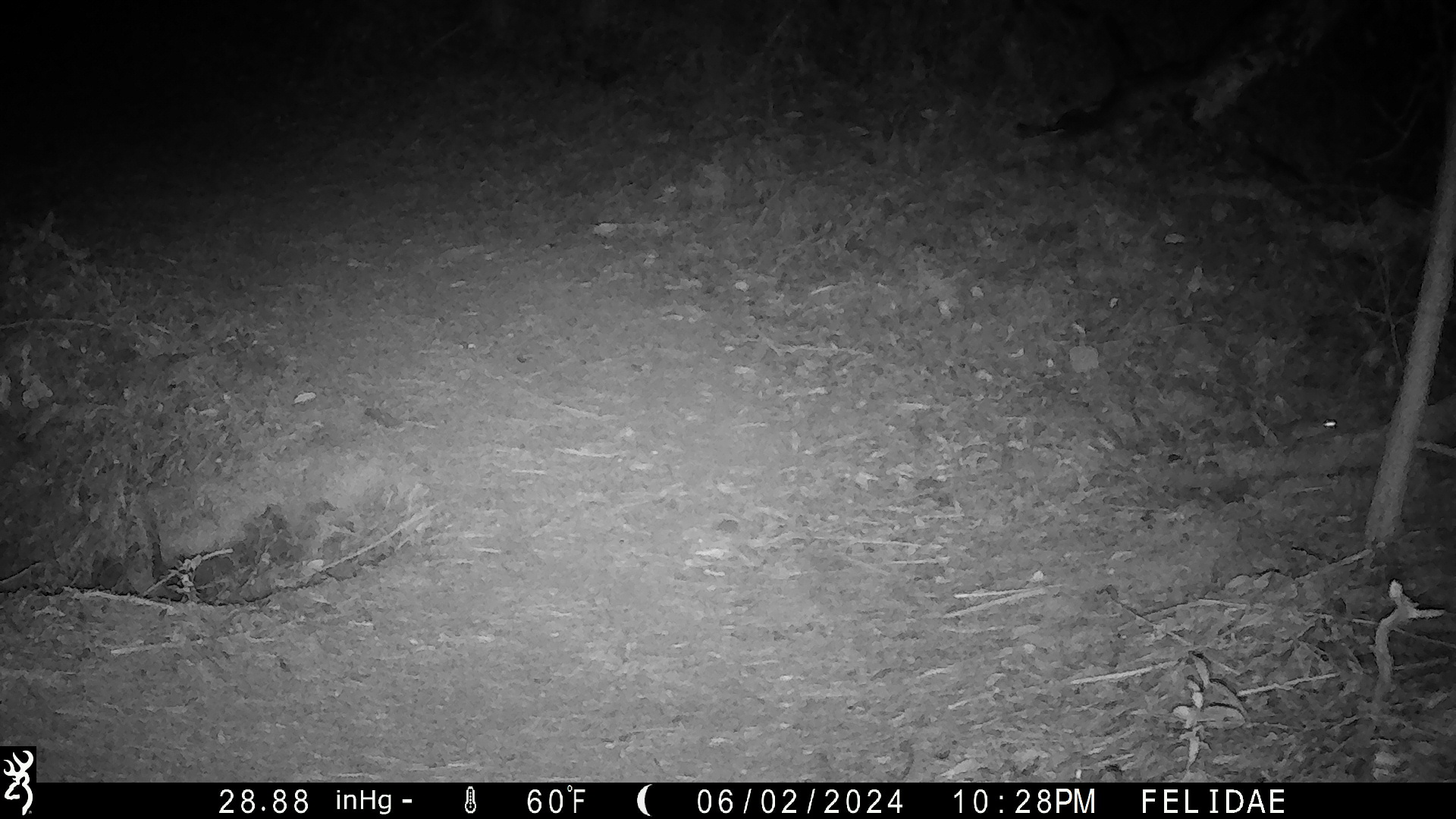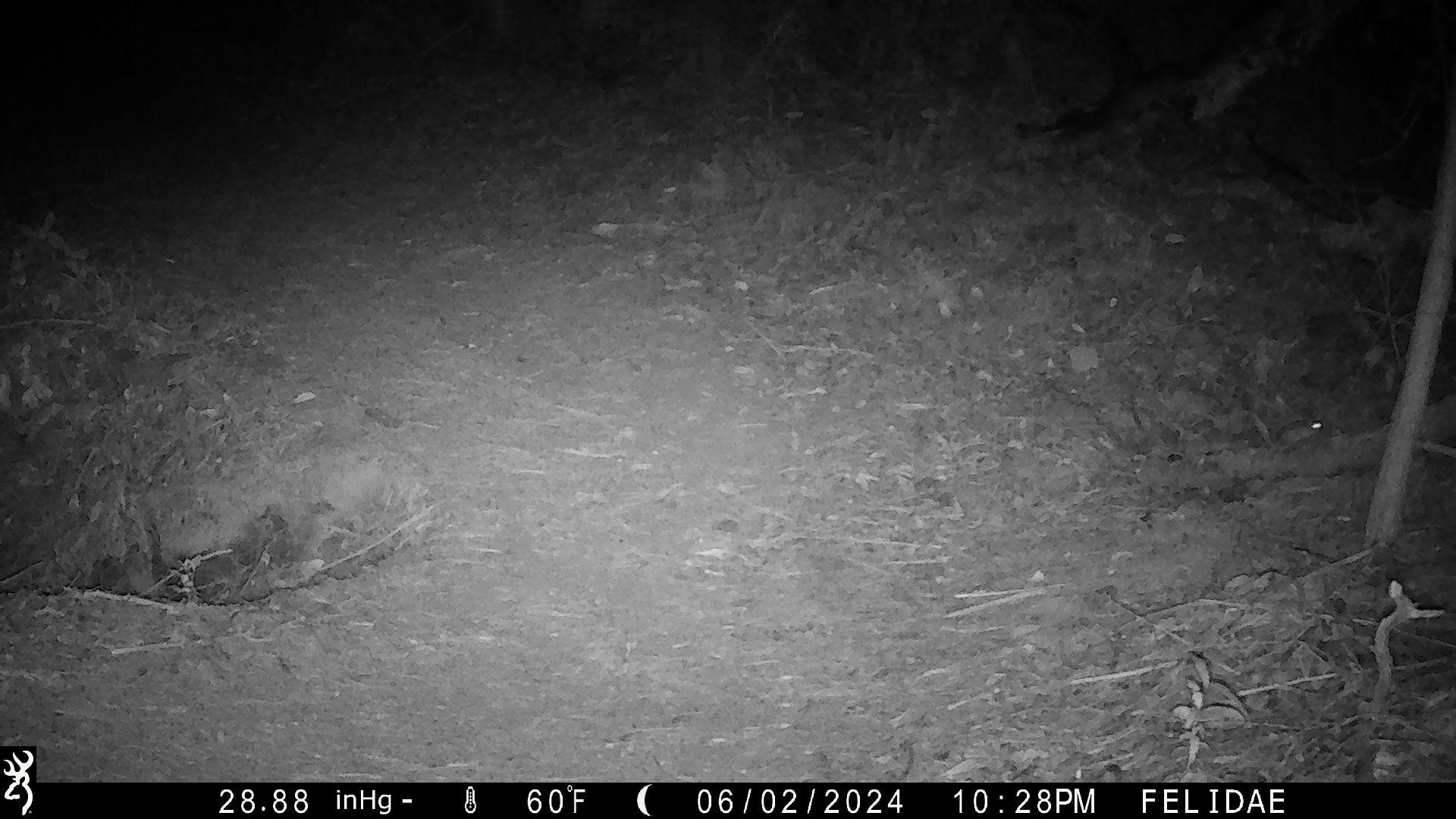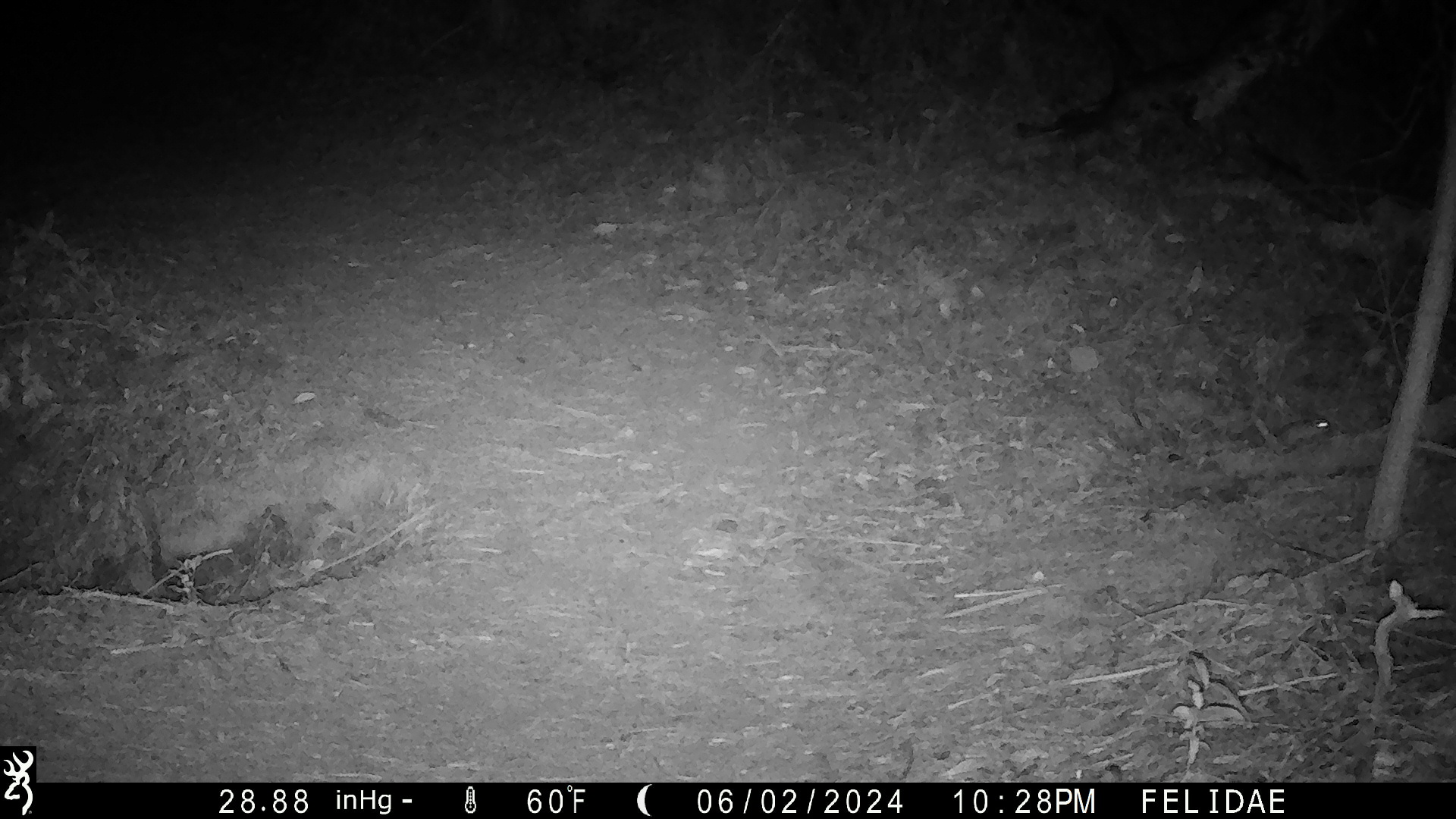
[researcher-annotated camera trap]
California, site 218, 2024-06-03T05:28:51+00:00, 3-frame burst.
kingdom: Animalia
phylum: Chordata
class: Mammalia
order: Rodentia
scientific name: Rodentia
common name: mouse or rat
Mouse or rat (Rodentia).